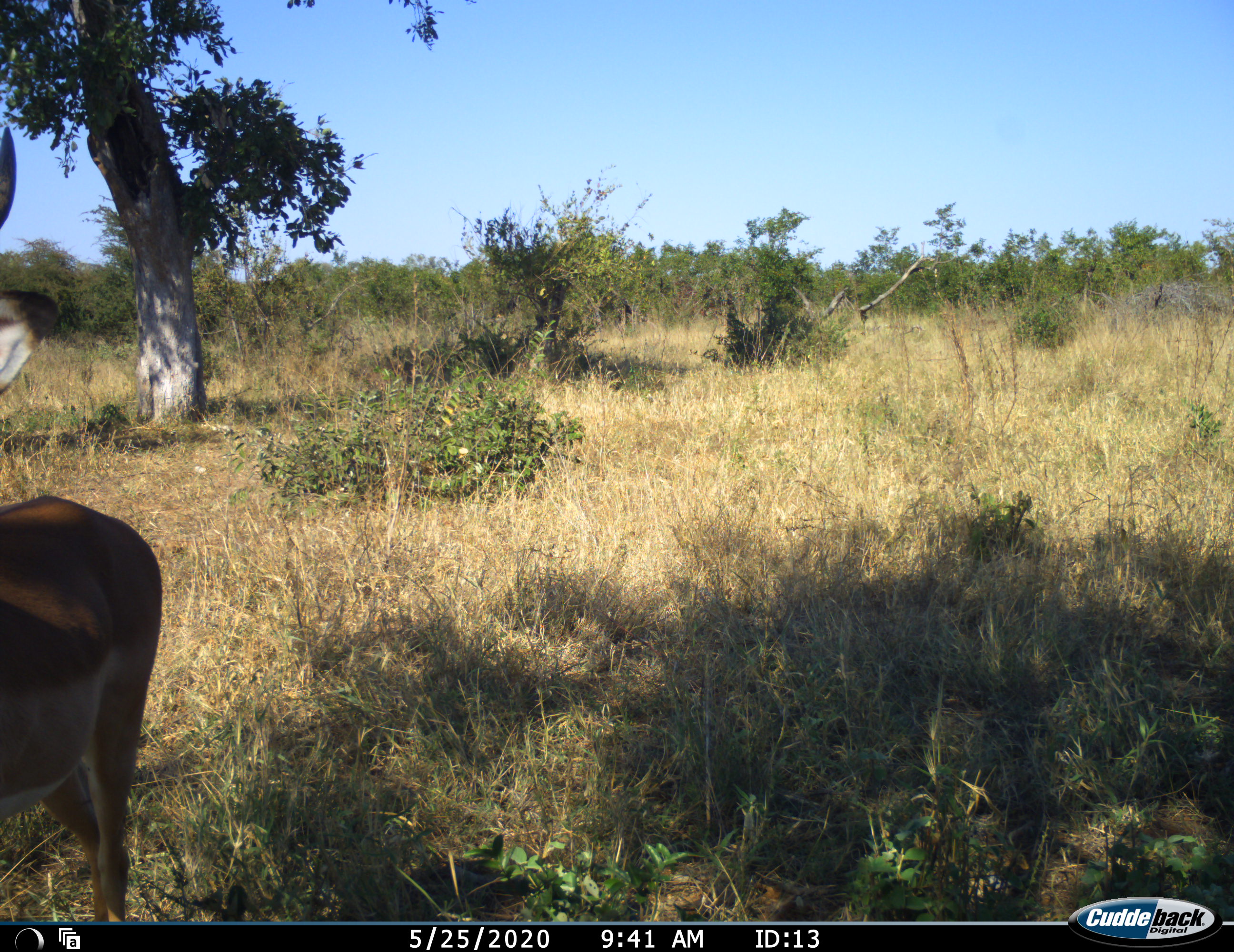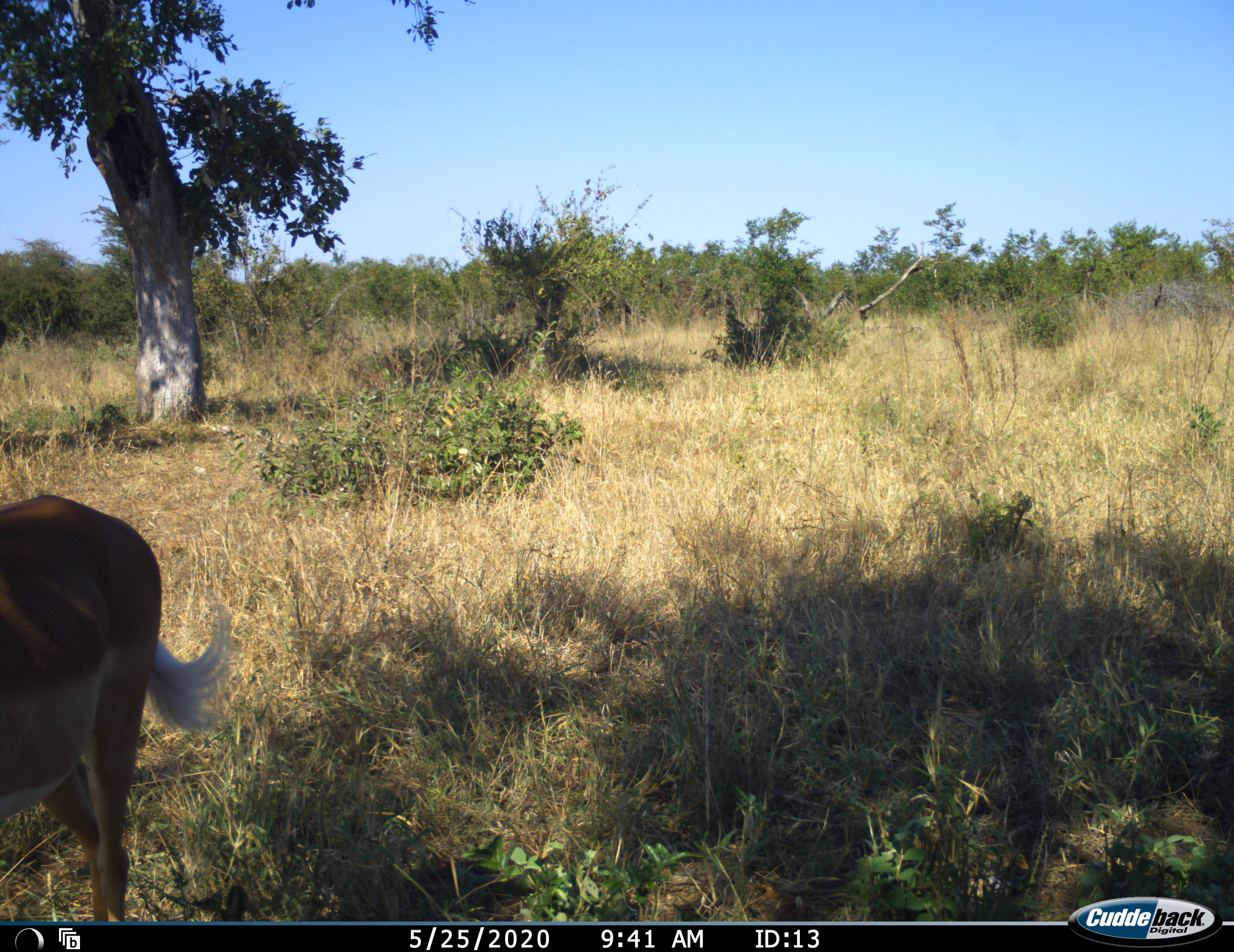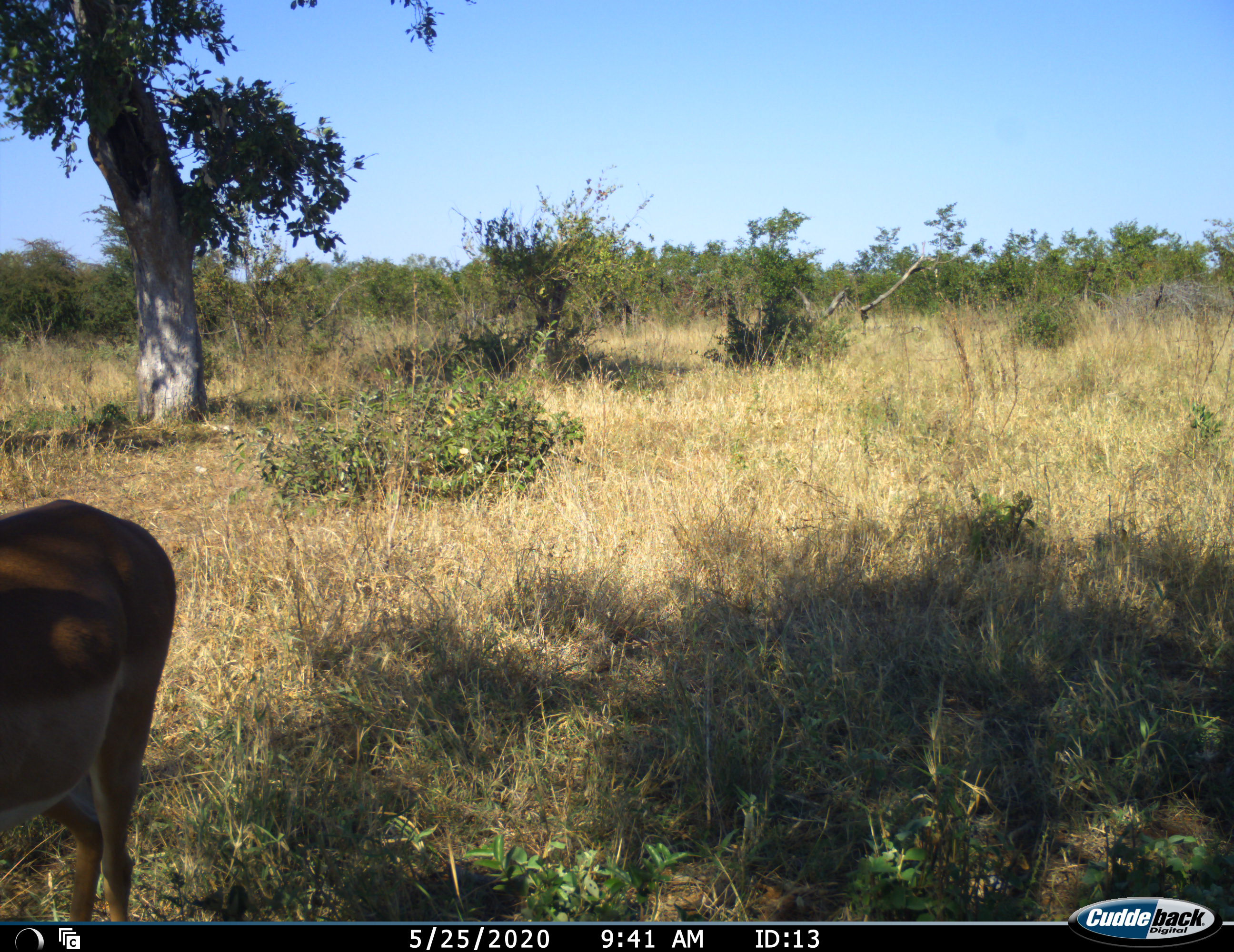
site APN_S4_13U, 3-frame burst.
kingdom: Animalia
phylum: Chordata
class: Mammalia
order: Artiodactyla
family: Bovidae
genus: Aepyceros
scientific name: Aepyceros melampus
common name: impala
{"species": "impala (Aepyceros melampus)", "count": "1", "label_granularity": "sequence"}